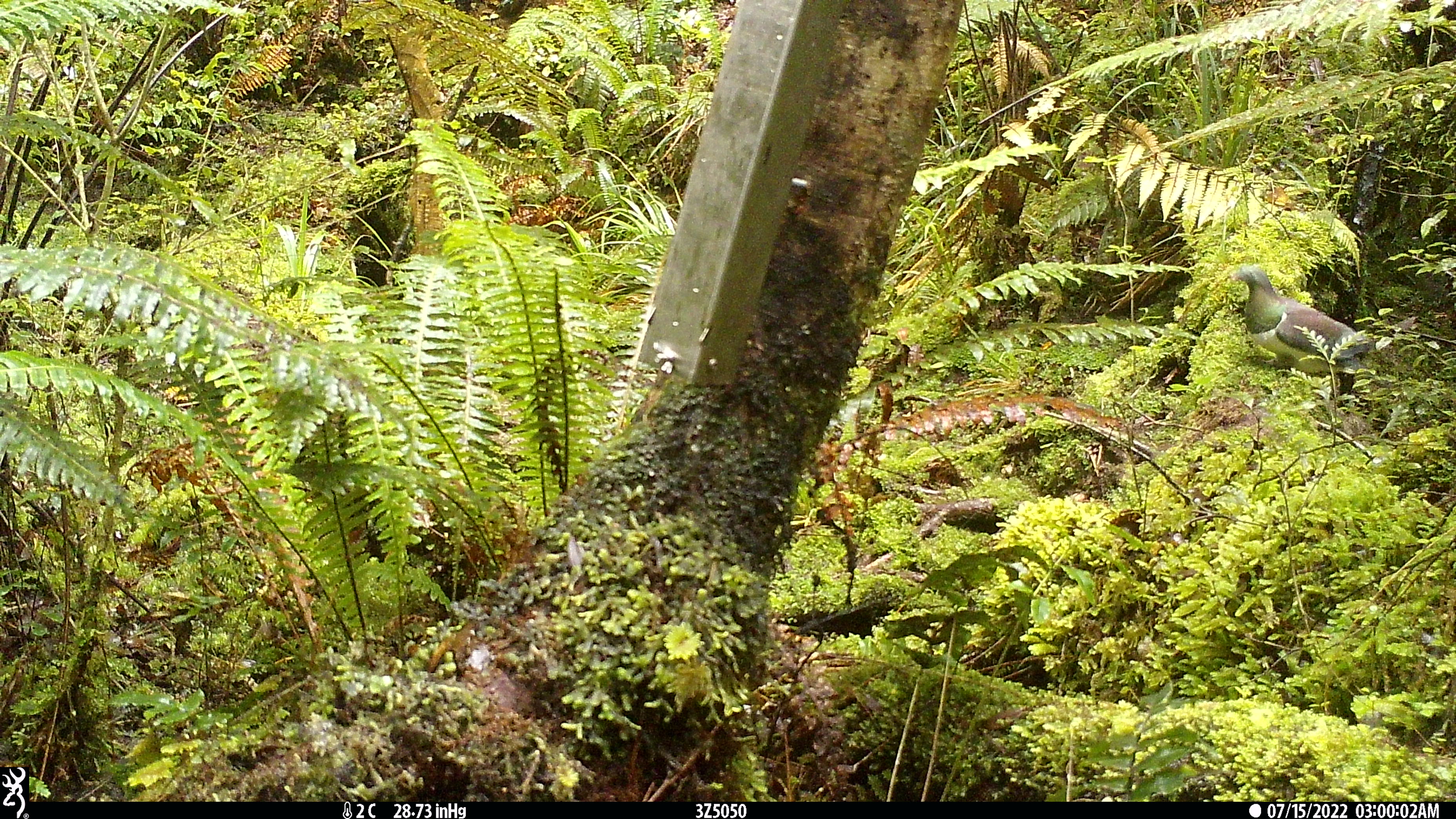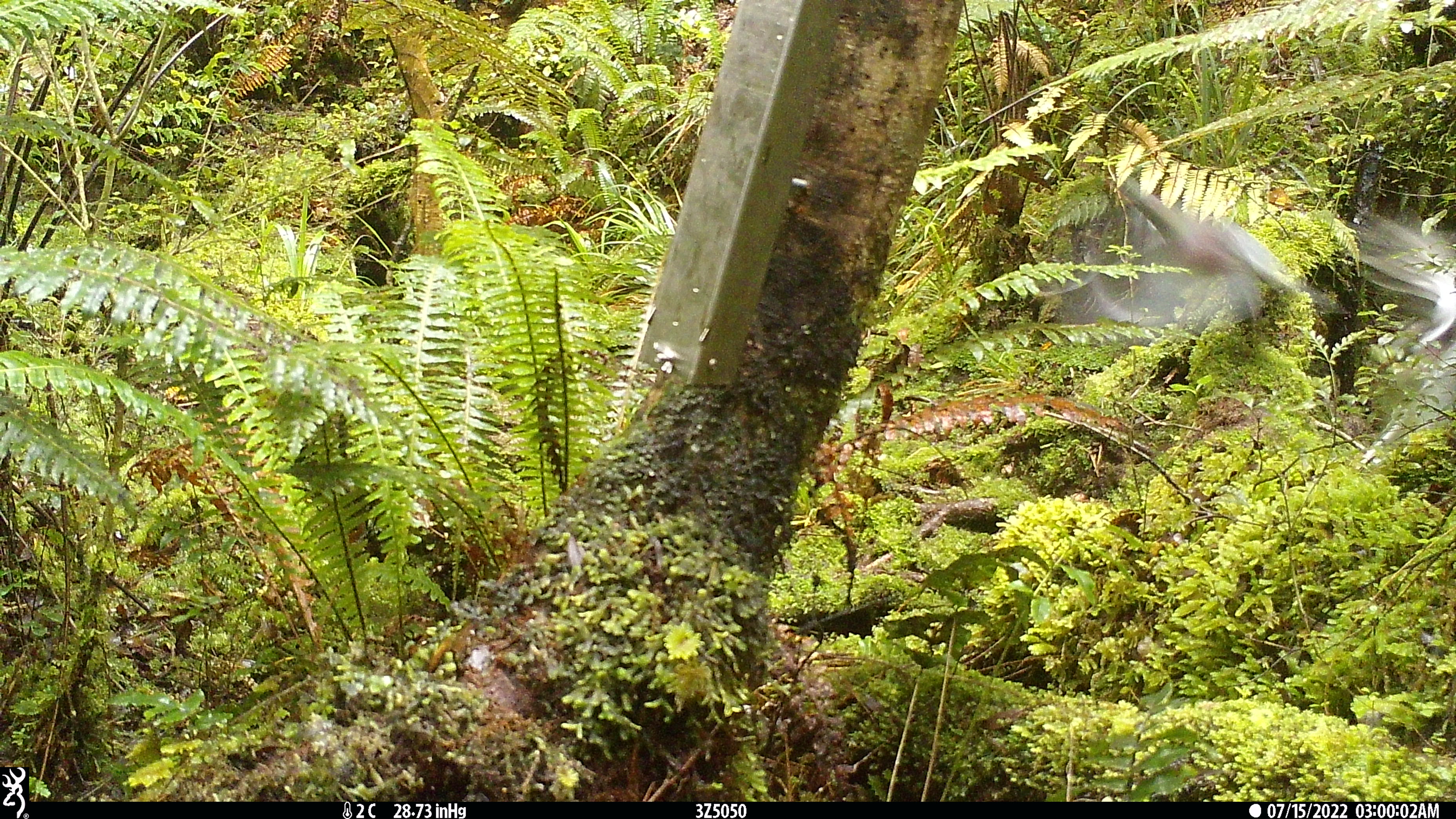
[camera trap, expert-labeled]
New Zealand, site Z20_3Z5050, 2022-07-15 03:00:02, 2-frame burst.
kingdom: Animalia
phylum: Chordata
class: Aves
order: Columbiformes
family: Columbidae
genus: Hemiphaga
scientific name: Hemiphaga novaeseelandiae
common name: new zealand pigeon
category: kereru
Kereru (new zealand pigeon) (Hemiphaga novaeseelandiae).